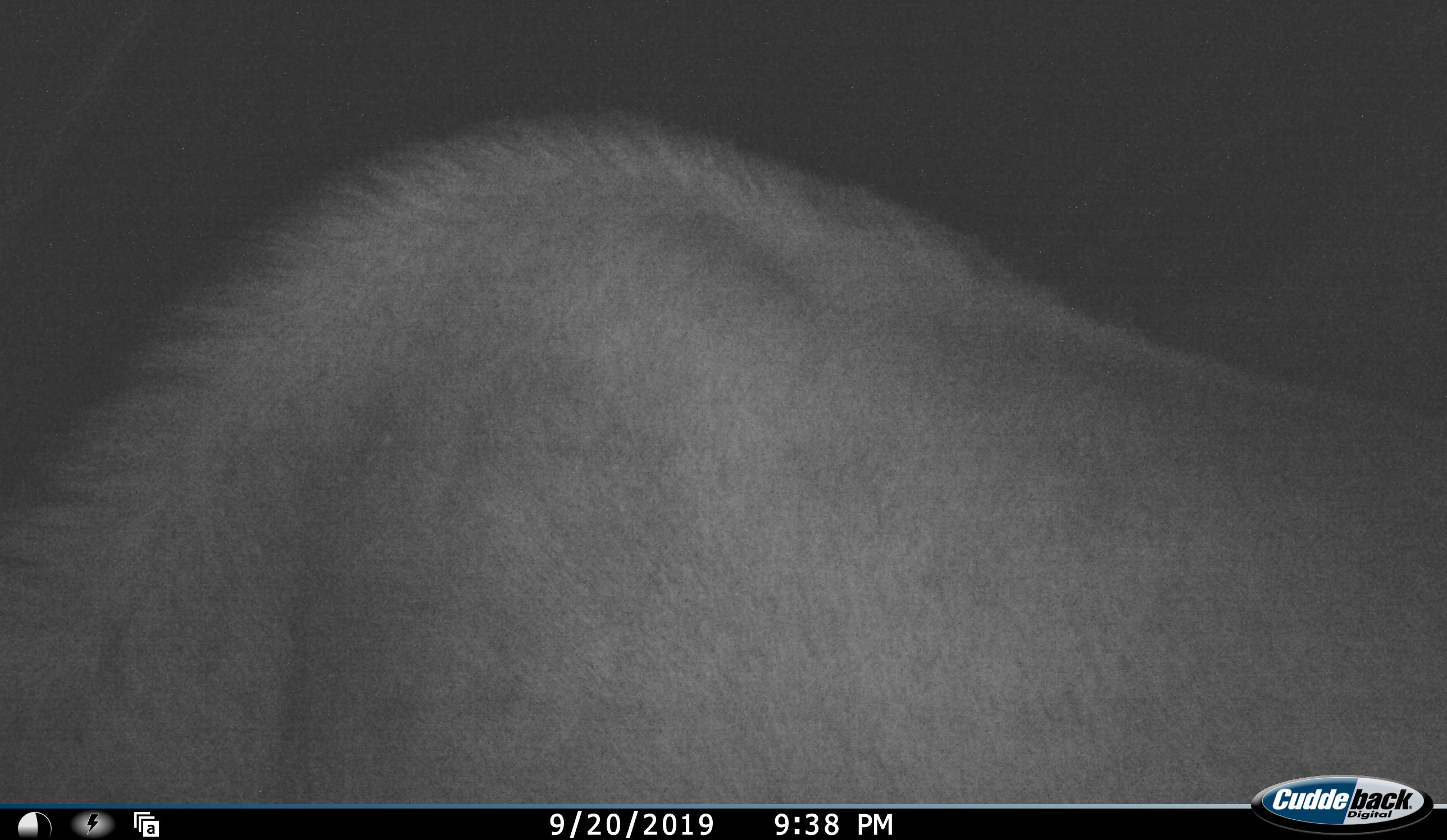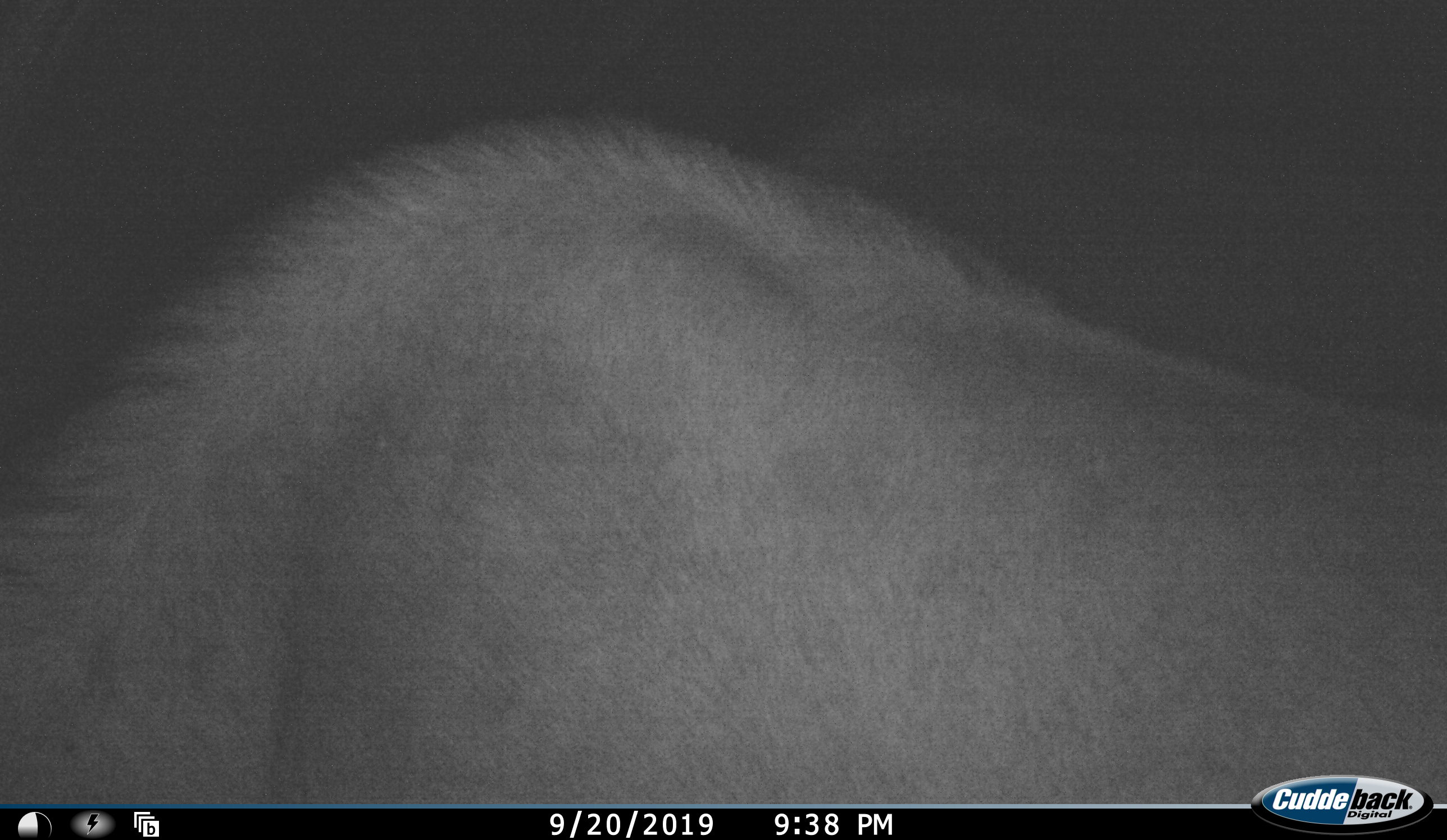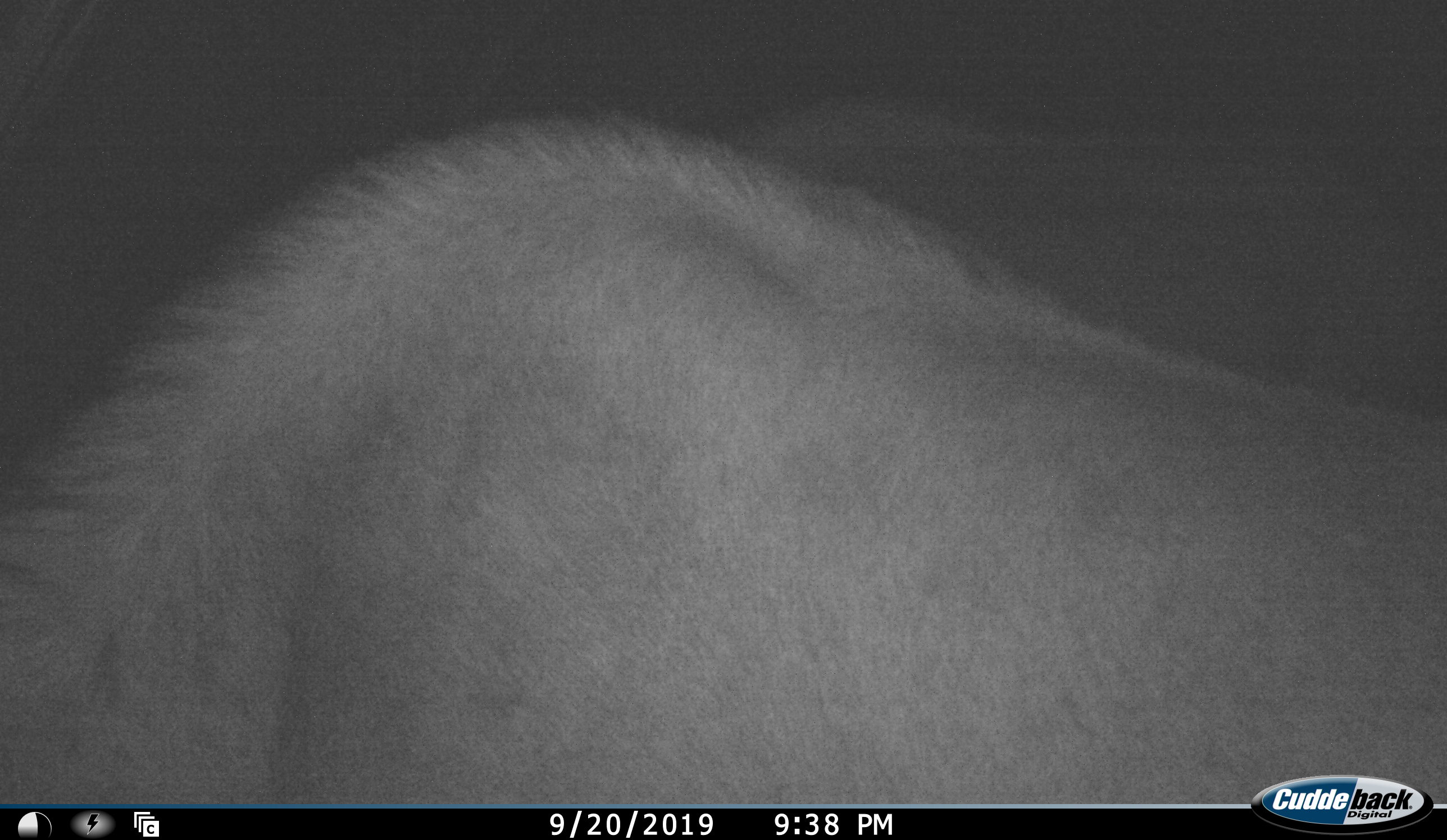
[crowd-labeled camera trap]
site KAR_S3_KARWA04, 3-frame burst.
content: unidentified animal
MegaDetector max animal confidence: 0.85